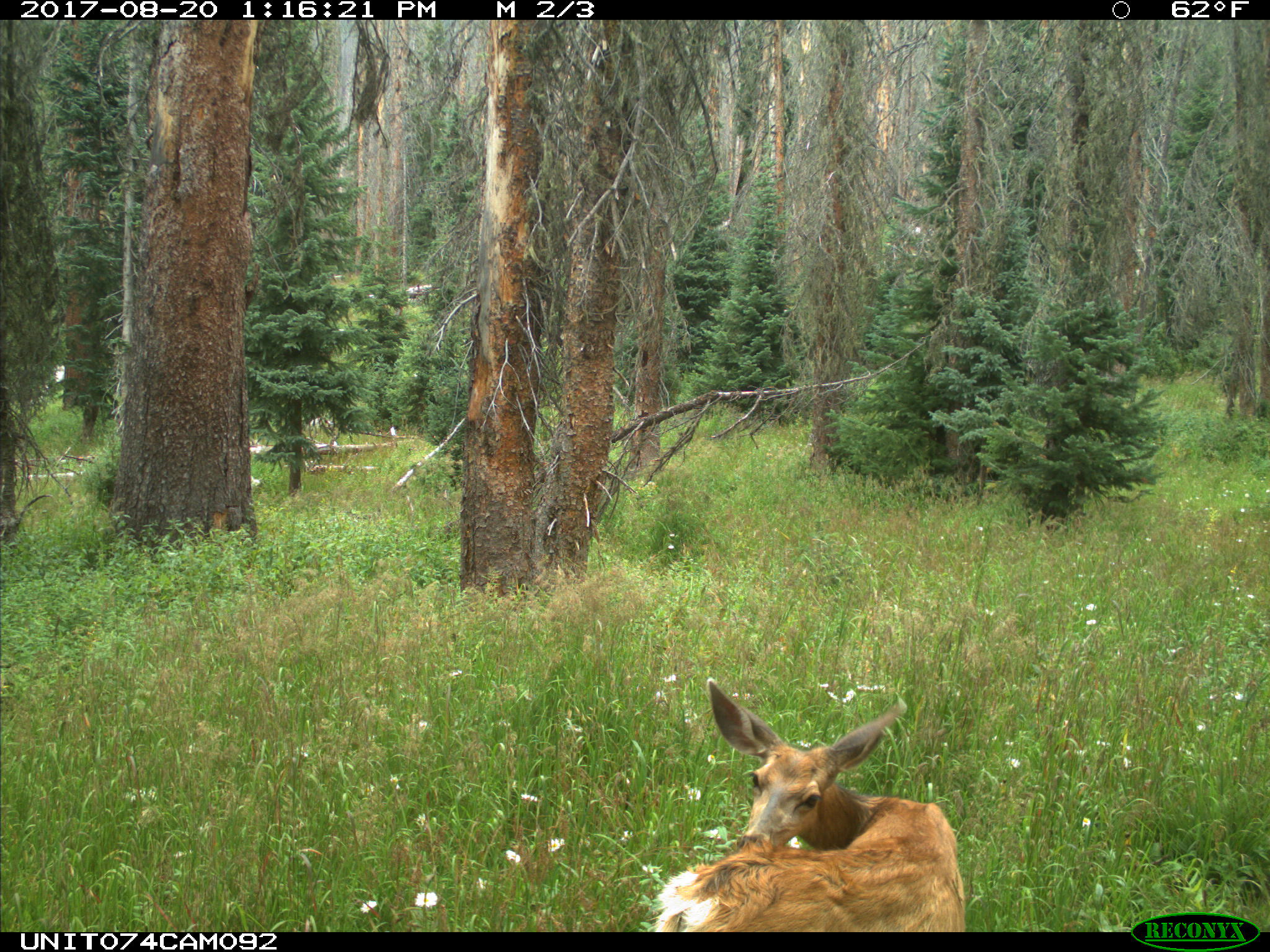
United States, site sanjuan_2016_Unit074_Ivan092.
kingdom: Animalia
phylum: Chordata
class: Mammalia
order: Artiodactyla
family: Cervidae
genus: Odocoileus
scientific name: Odocoileus hemionus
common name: mule deer